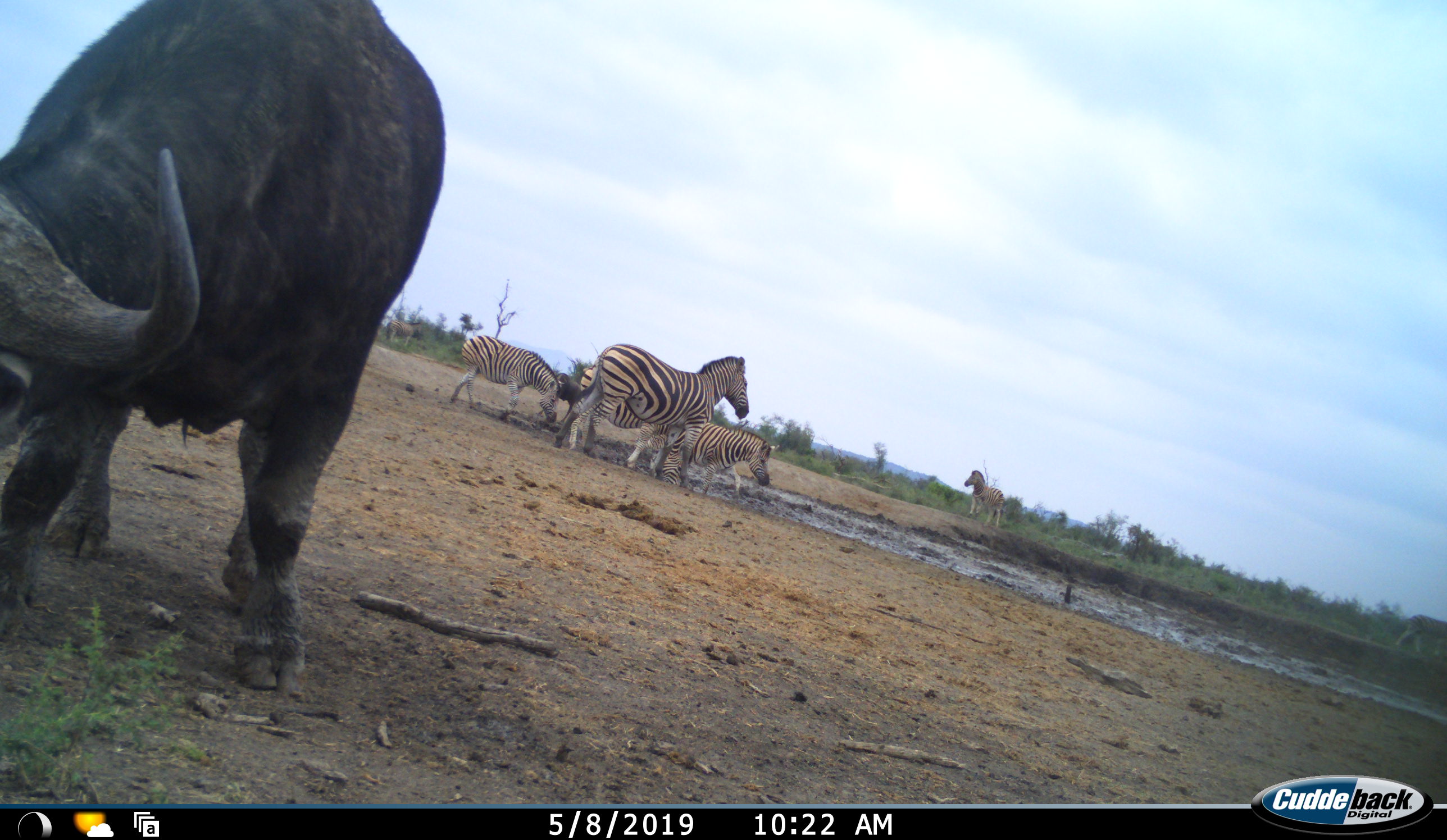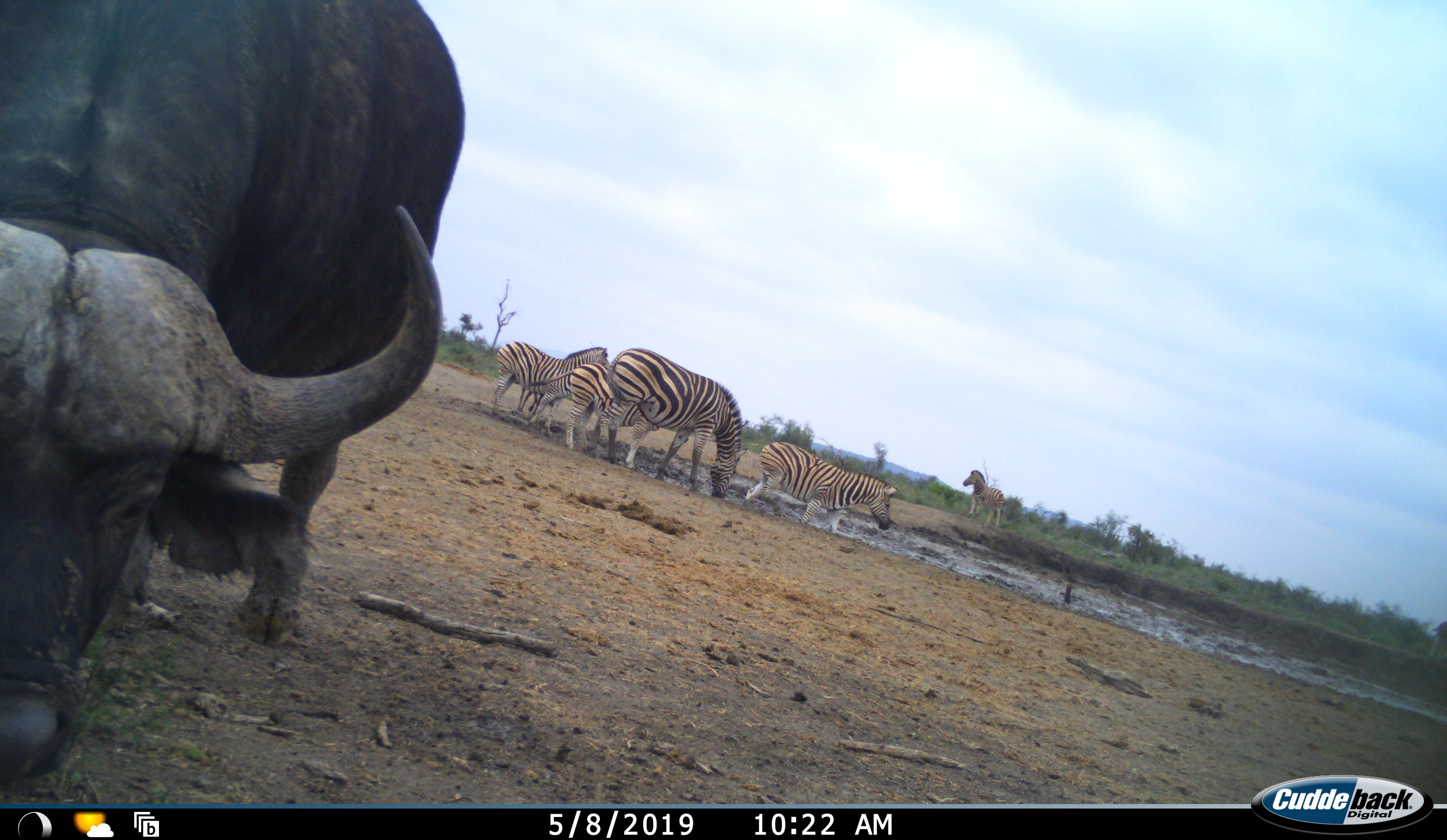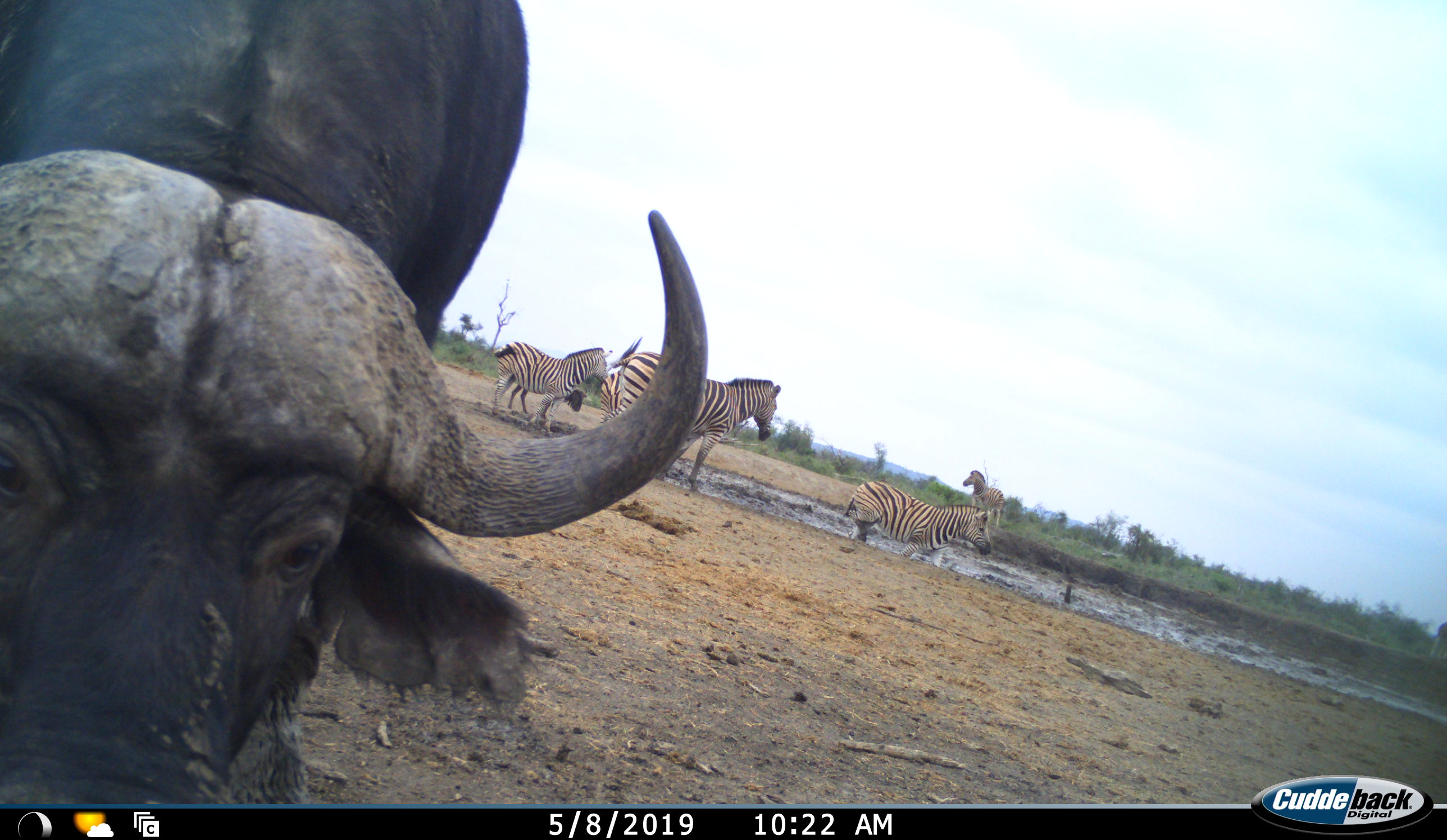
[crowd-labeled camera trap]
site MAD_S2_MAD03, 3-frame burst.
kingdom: Animalia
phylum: Chordata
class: Mammalia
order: Artiodactyla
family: Bovidae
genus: Syncerus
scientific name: Syncerus caffer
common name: african buffalo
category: buffalo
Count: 1.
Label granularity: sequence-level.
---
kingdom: Animalia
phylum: Chordata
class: Mammalia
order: Perissodactyla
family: Equidae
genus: Equus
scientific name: Equus quagga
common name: plains zebra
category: zebraplains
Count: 6.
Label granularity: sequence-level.